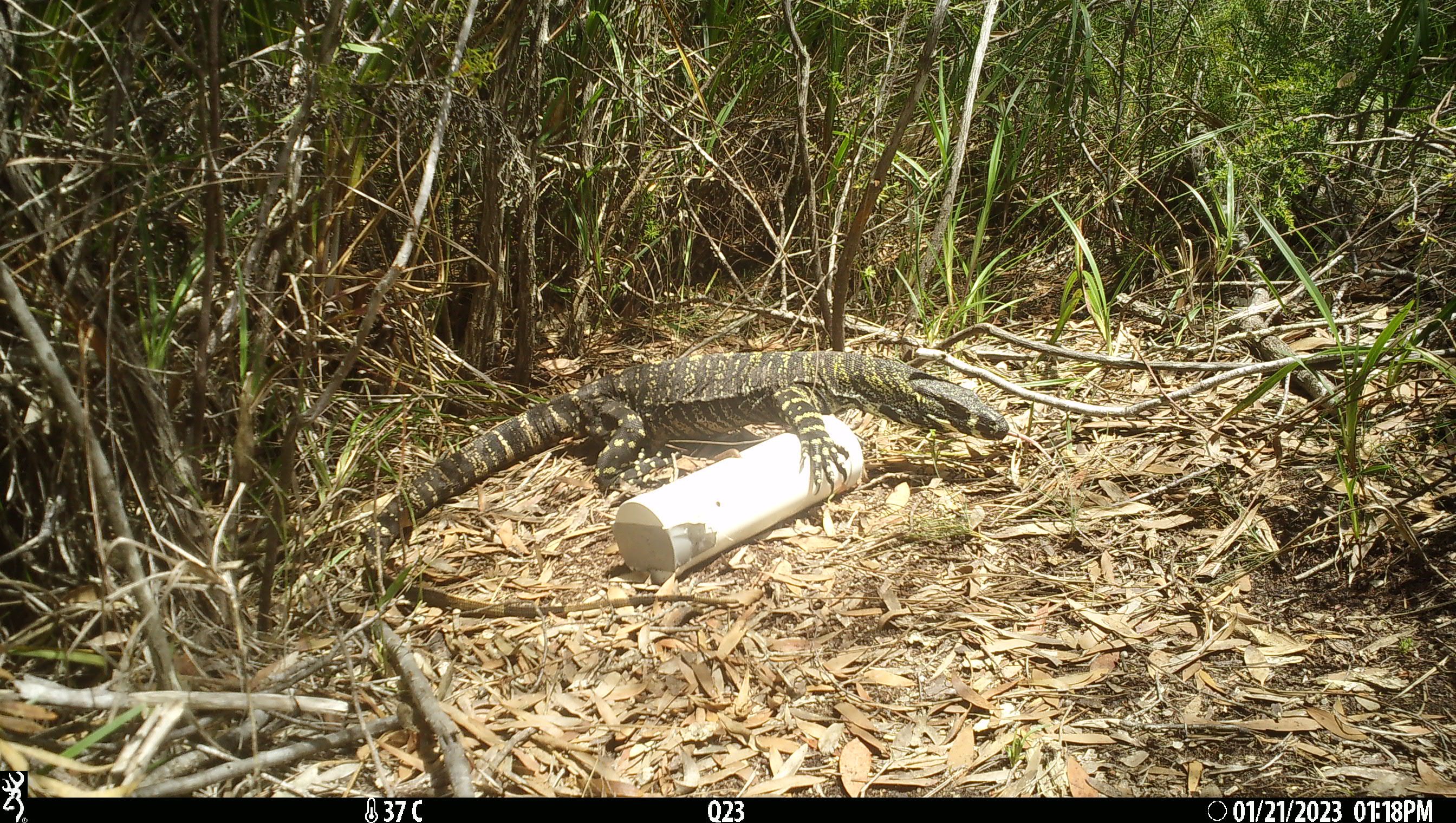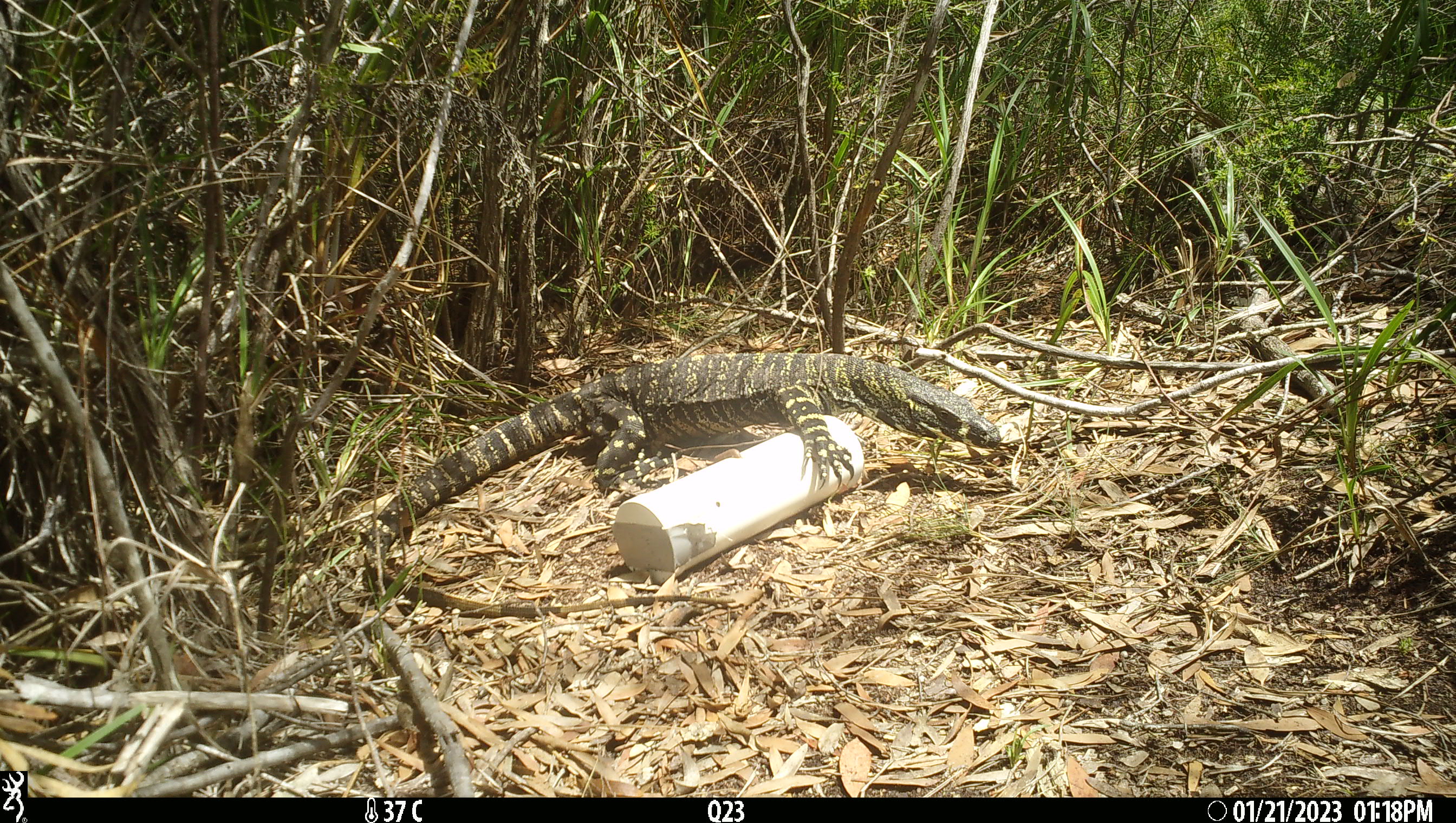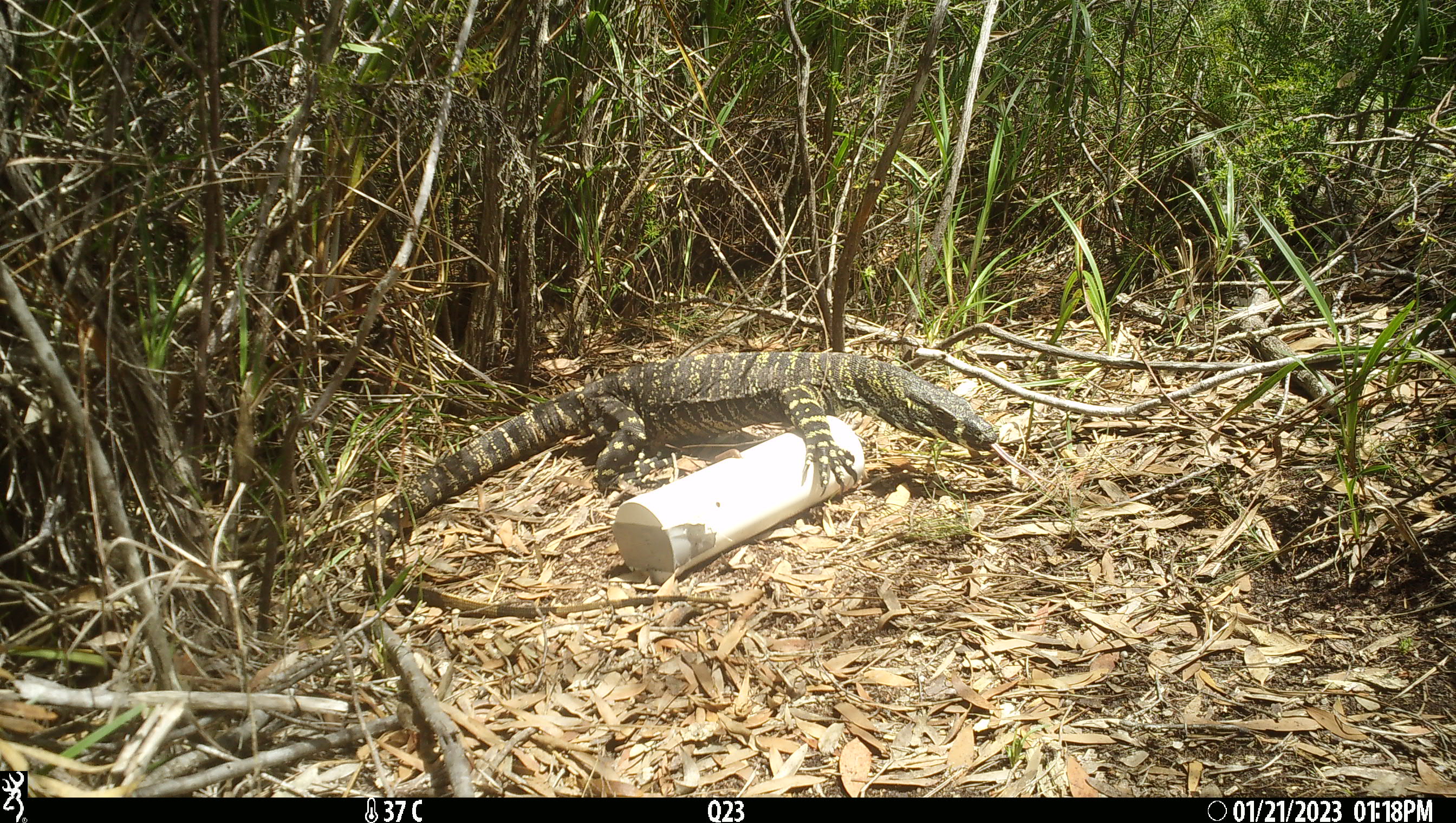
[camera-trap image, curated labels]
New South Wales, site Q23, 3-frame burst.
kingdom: Animalia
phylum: Chordata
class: Reptilia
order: Squamata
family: Varanidae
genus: Varanus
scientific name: Varanus varius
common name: lace monitor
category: goanna